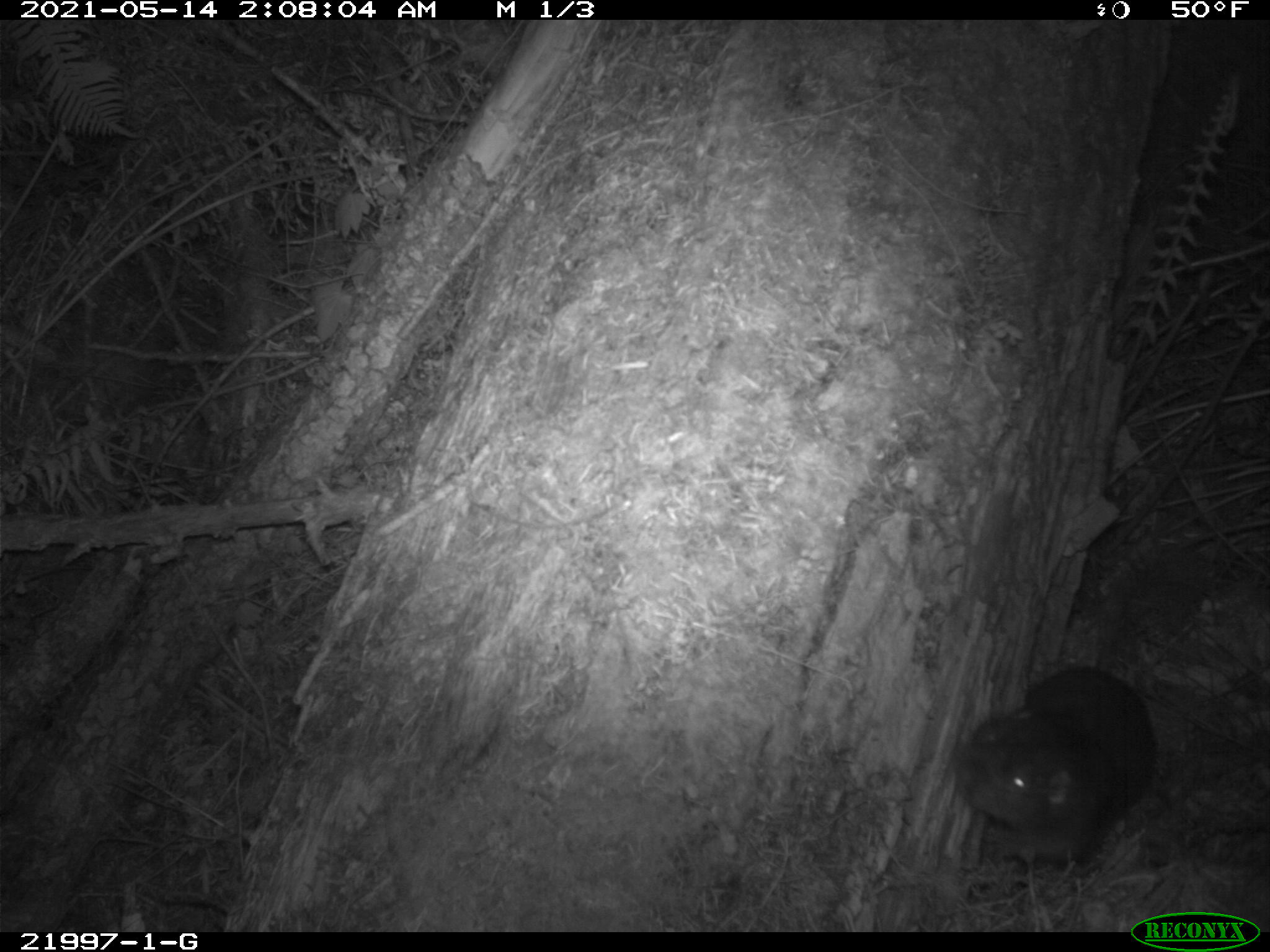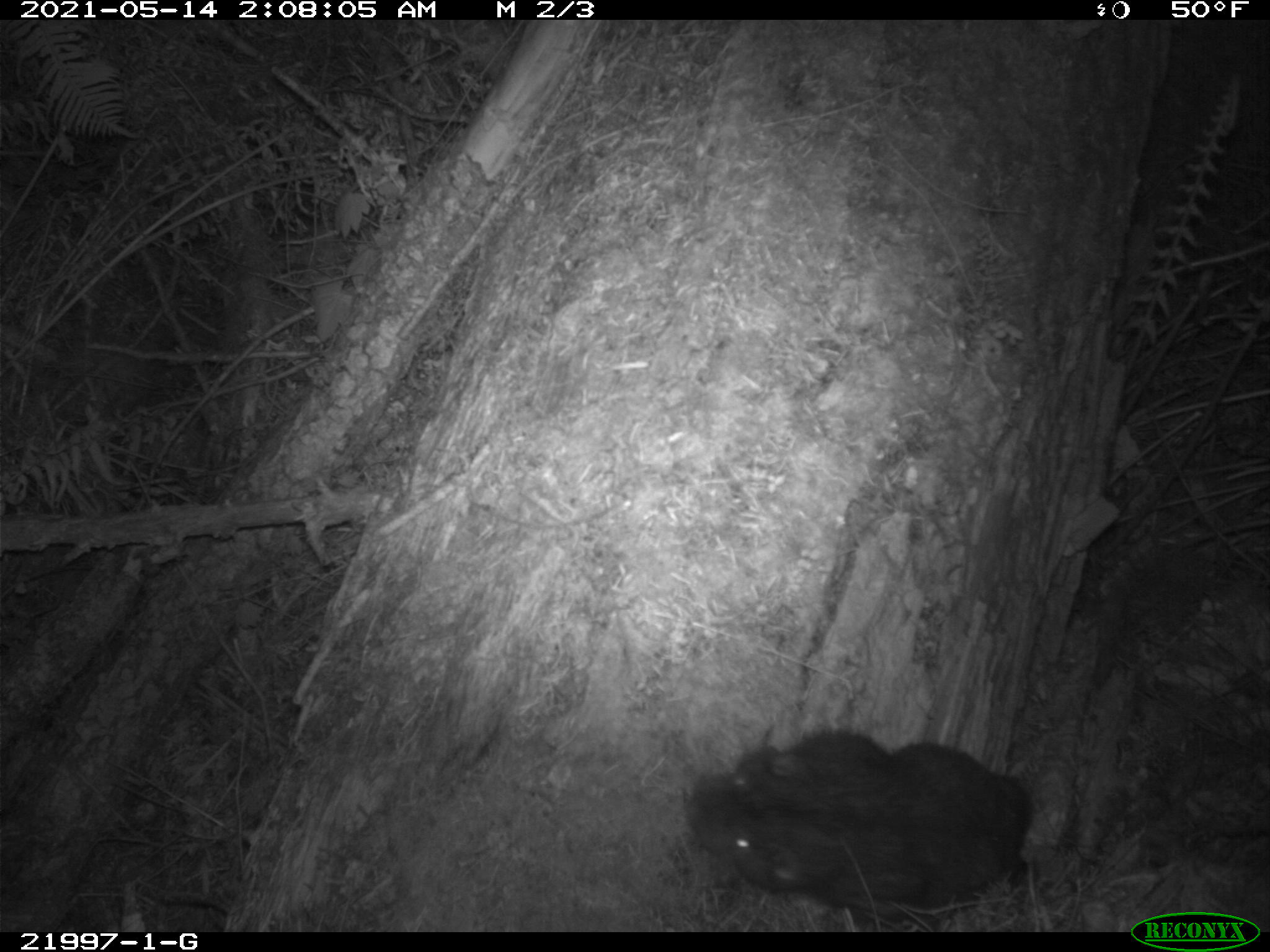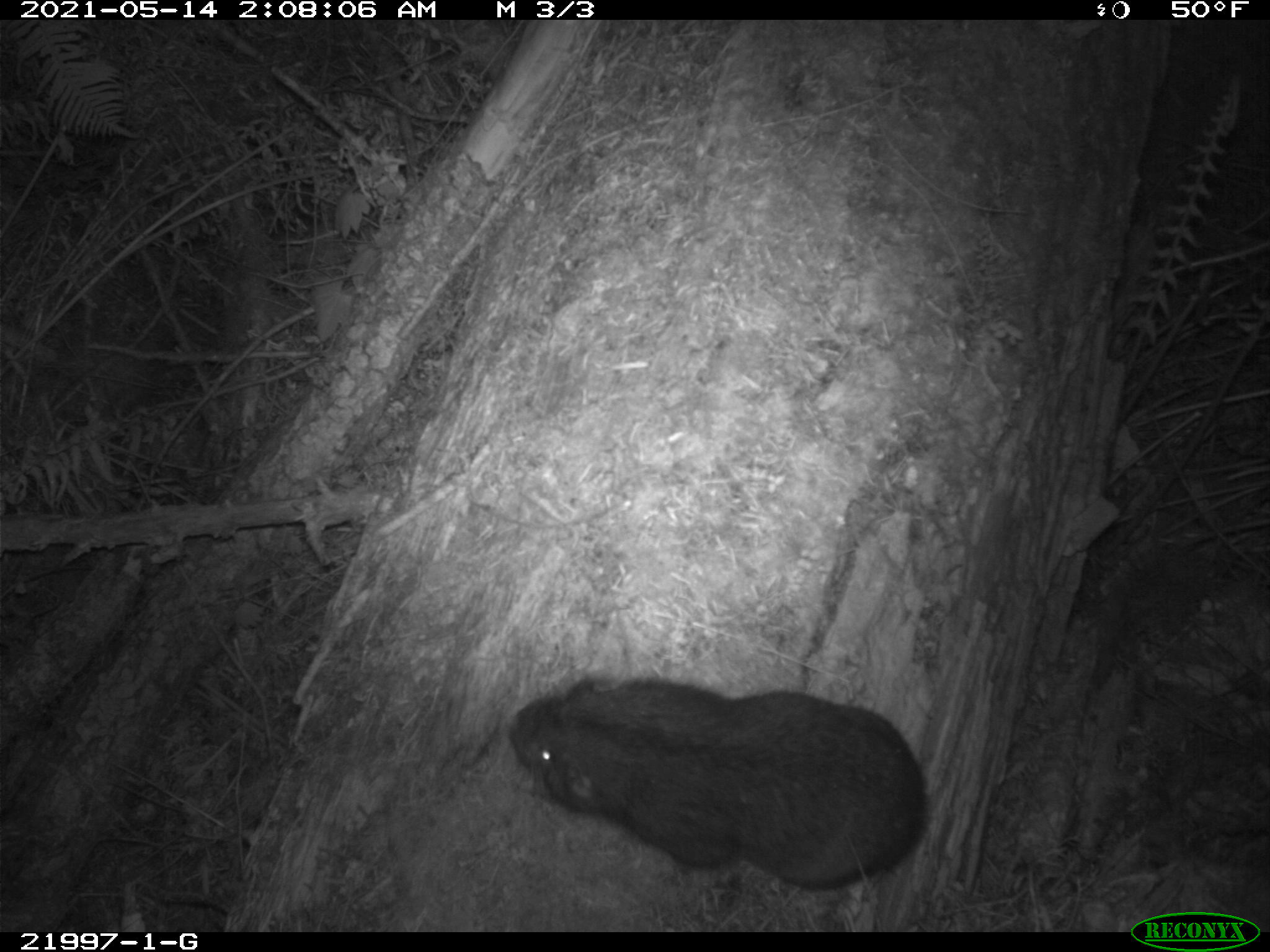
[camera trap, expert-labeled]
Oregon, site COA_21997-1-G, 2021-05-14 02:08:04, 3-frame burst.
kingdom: Animalia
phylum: Chordata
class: Mammalia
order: Rodentia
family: Aplodontiidae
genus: Aplodontia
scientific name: Aplodontia rufa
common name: mountain beaver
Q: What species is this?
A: Mountain beaver (Aplodontia rufa).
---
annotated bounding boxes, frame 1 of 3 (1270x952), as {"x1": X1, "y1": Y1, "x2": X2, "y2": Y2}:
mountain beaver: {"x1": 901, "y1": 648, "x2": 1183, "y2": 903}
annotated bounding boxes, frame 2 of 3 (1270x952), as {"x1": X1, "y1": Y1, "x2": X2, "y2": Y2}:
mountain beaver: {"x1": 663, "y1": 706, "x2": 1051, "y2": 927}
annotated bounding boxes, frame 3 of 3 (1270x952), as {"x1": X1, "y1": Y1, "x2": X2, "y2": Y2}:
mountain beaver: {"x1": 489, "y1": 656, "x2": 945, "y2": 920}